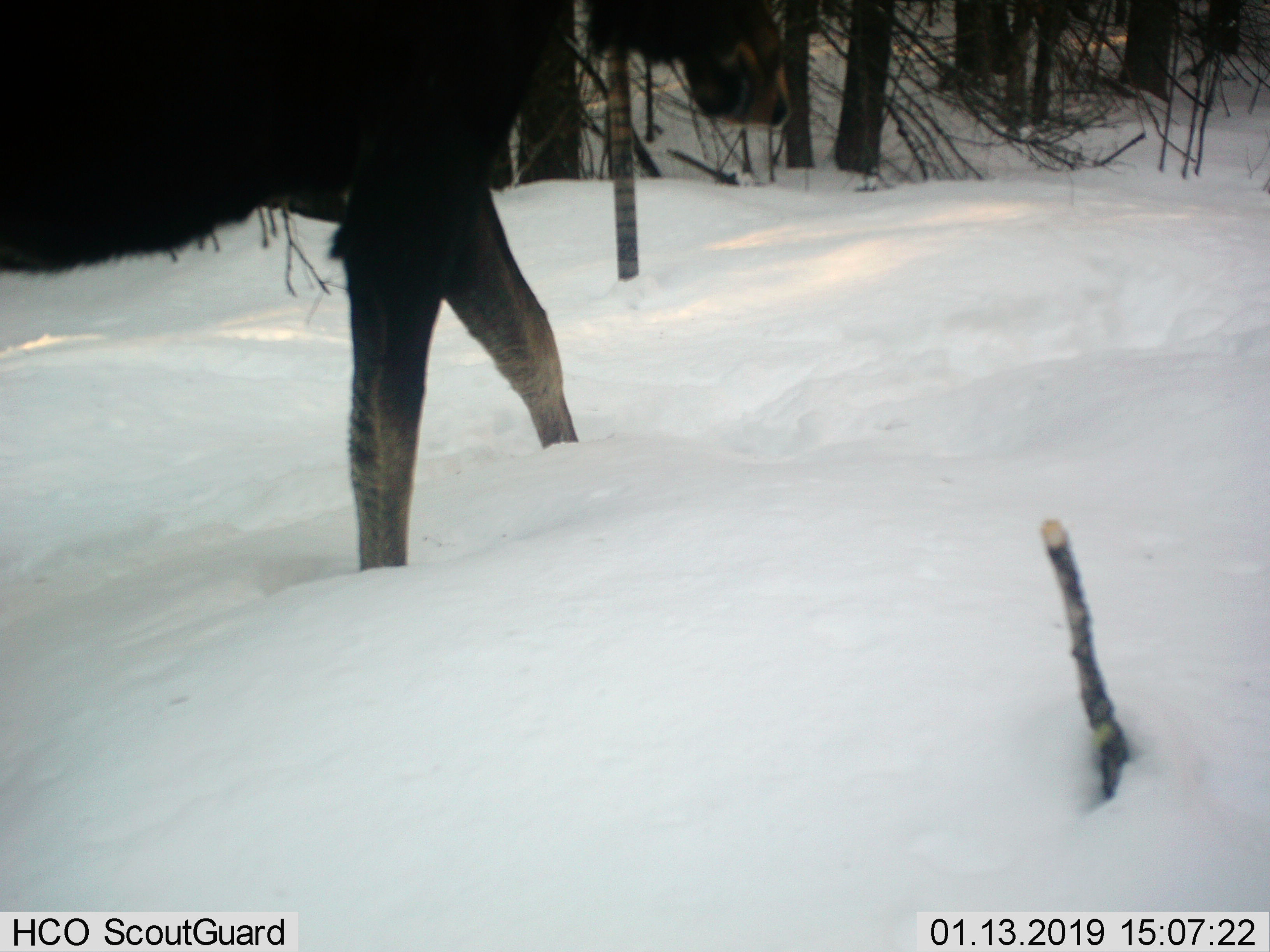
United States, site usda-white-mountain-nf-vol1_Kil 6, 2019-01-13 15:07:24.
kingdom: Animalia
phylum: Chordata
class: Mammalia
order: Artiodactyla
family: Cervidae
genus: Alces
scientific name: Alces alces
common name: moose